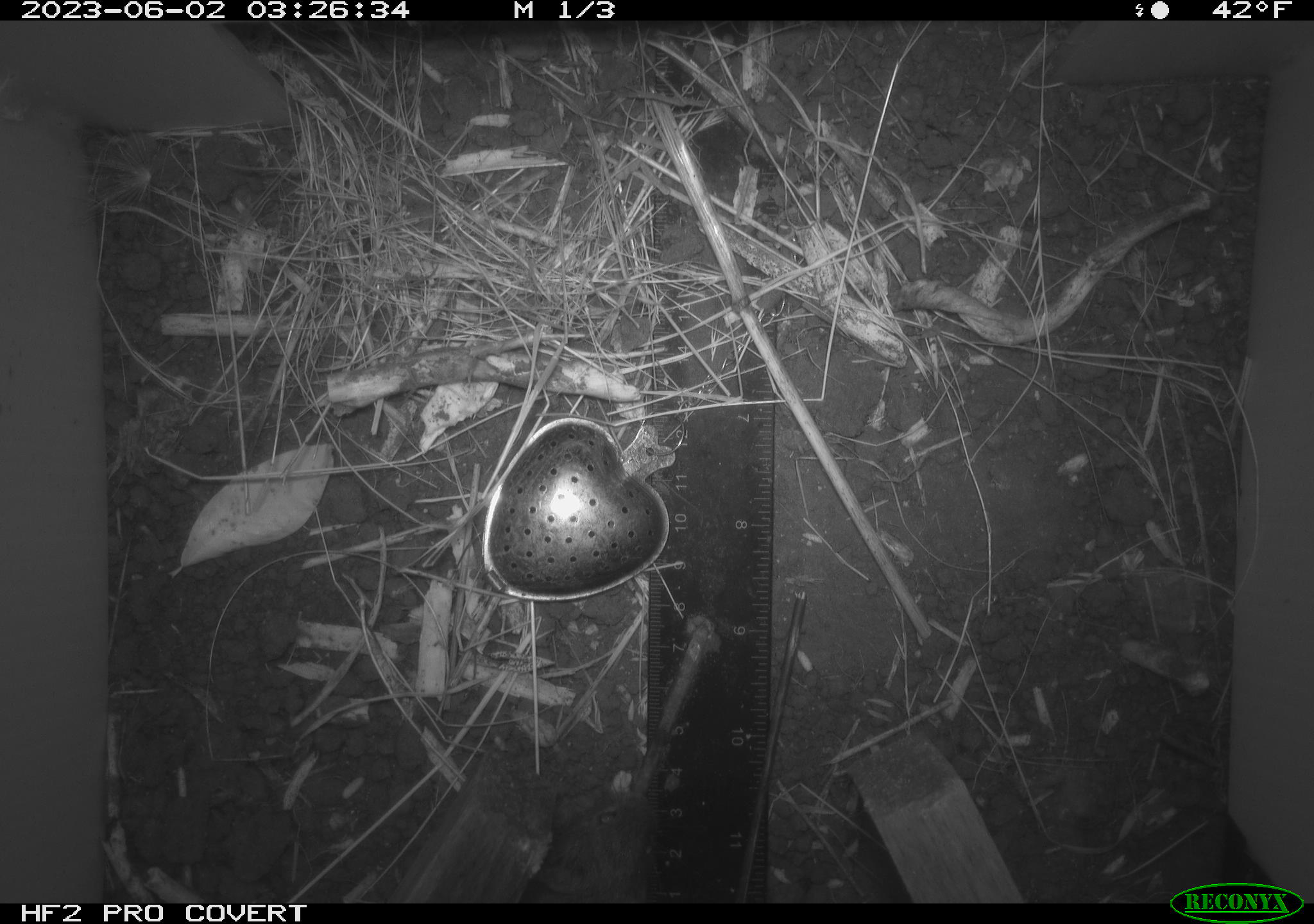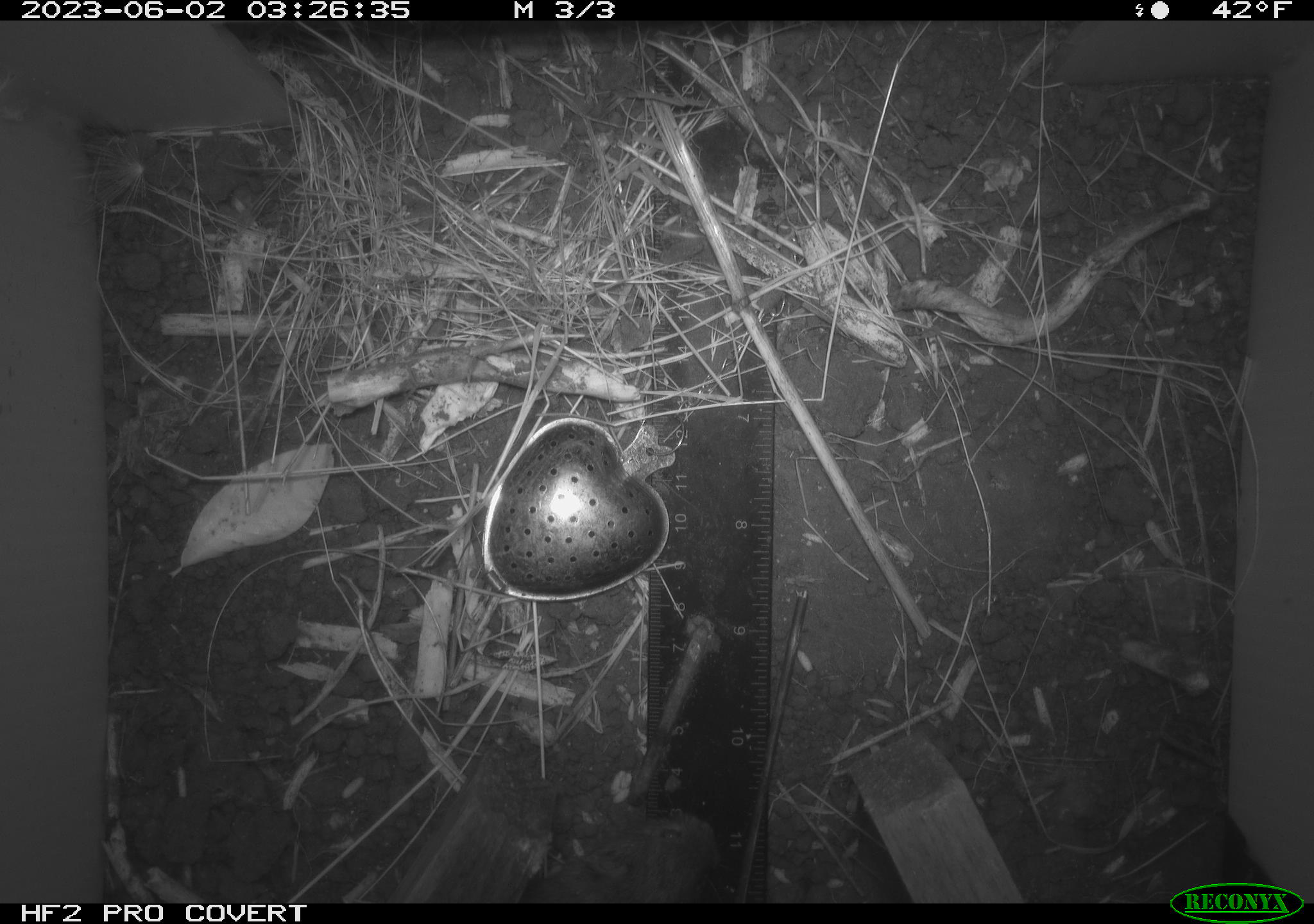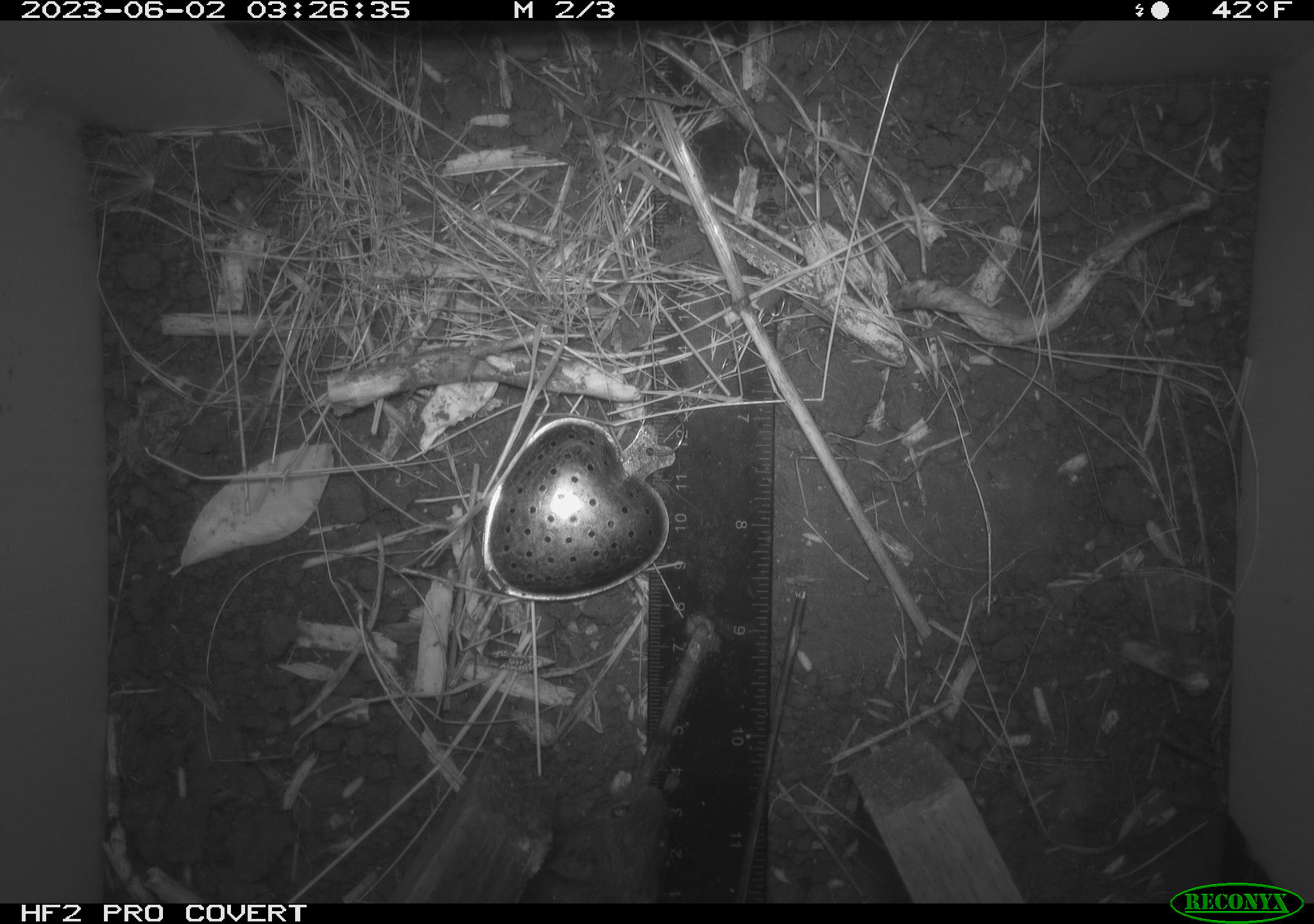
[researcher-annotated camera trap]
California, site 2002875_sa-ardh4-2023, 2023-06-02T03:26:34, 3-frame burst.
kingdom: Animalia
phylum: Chordata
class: Mammalia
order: Rodentia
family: Cricetidae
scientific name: Arvicolinae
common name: voles, lemmings, and muskrats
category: arvicolinae subfamily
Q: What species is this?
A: Arvicolinae subfamily (voles, lemmings, and muskrats) (Arvicolinae).